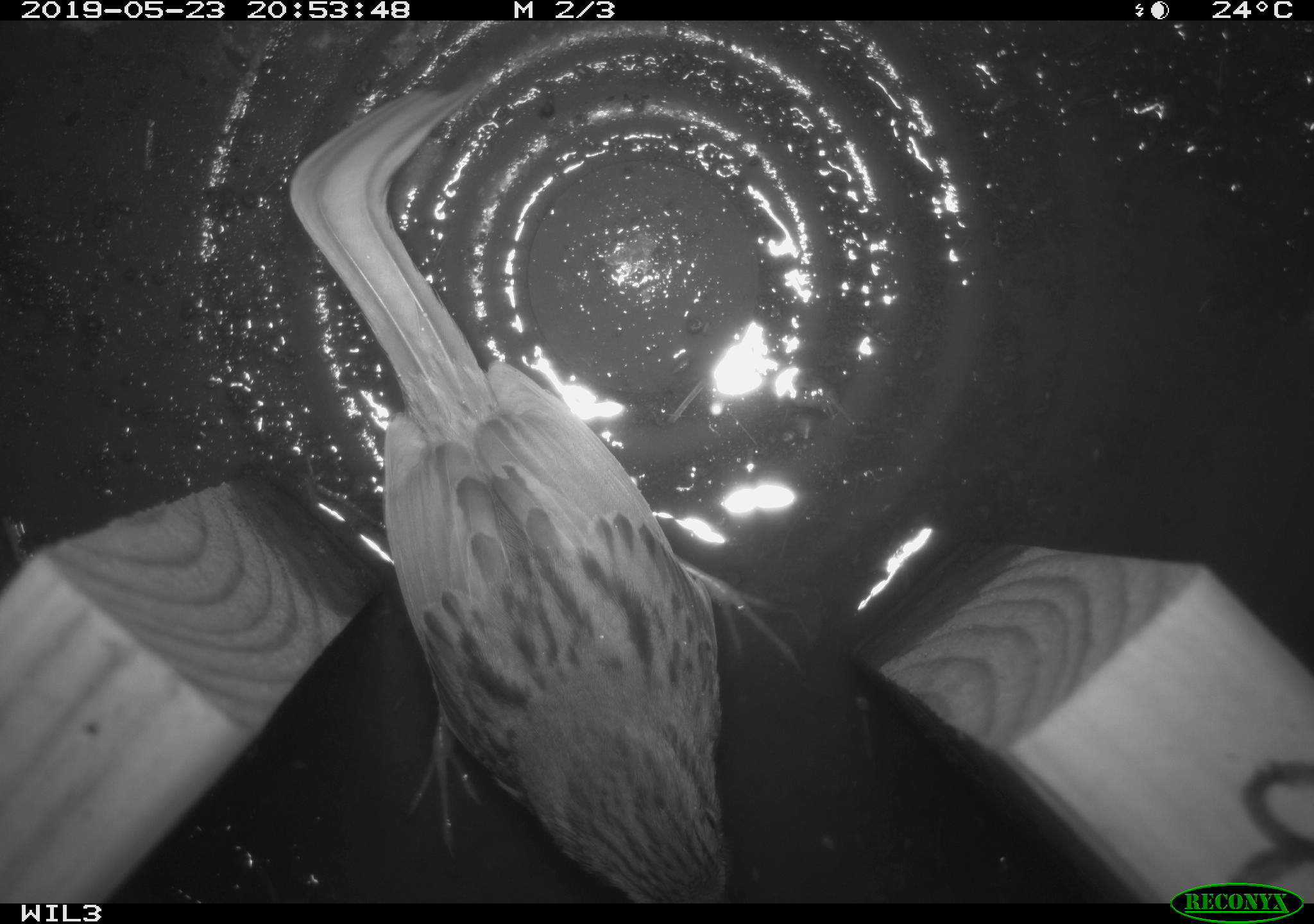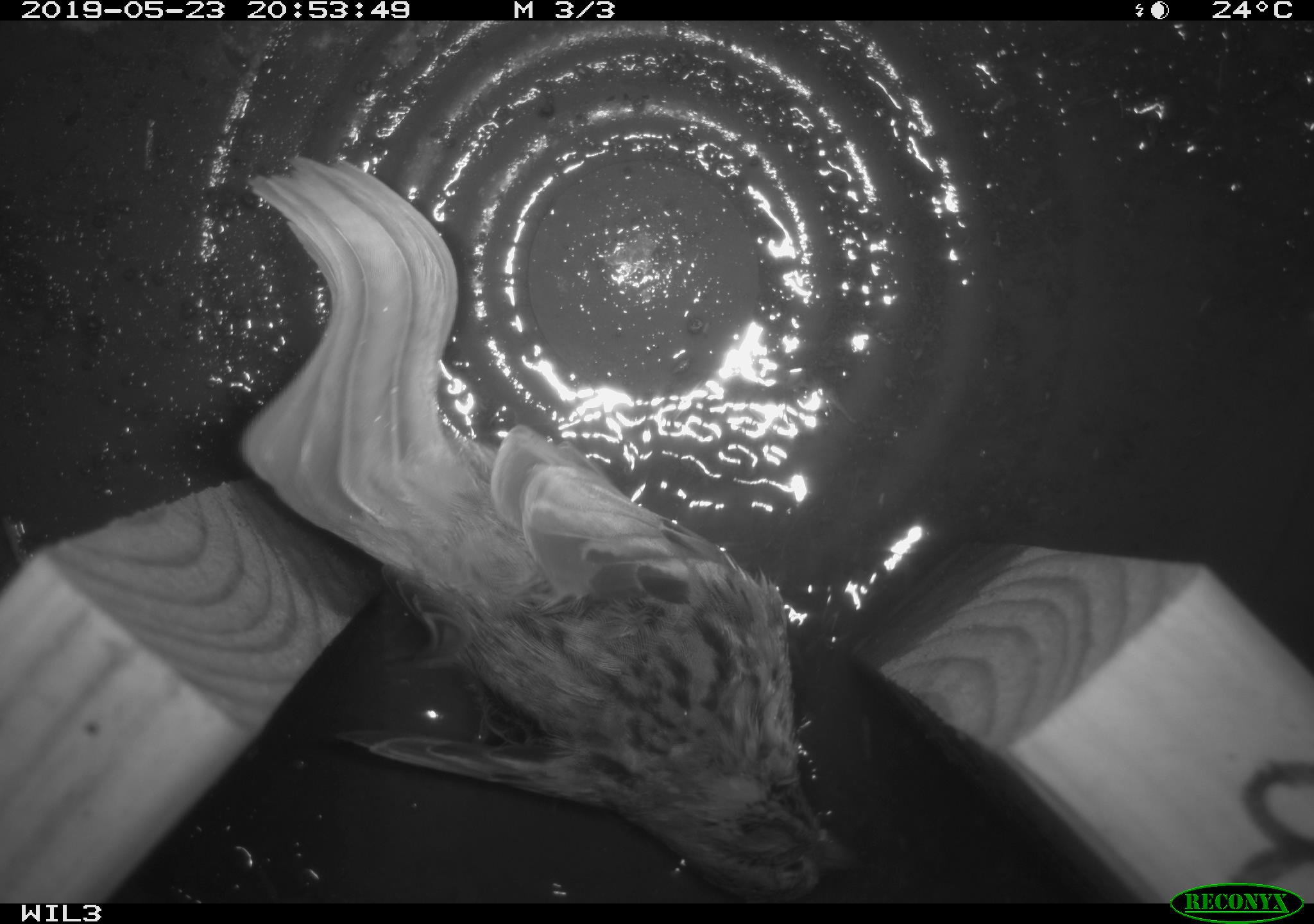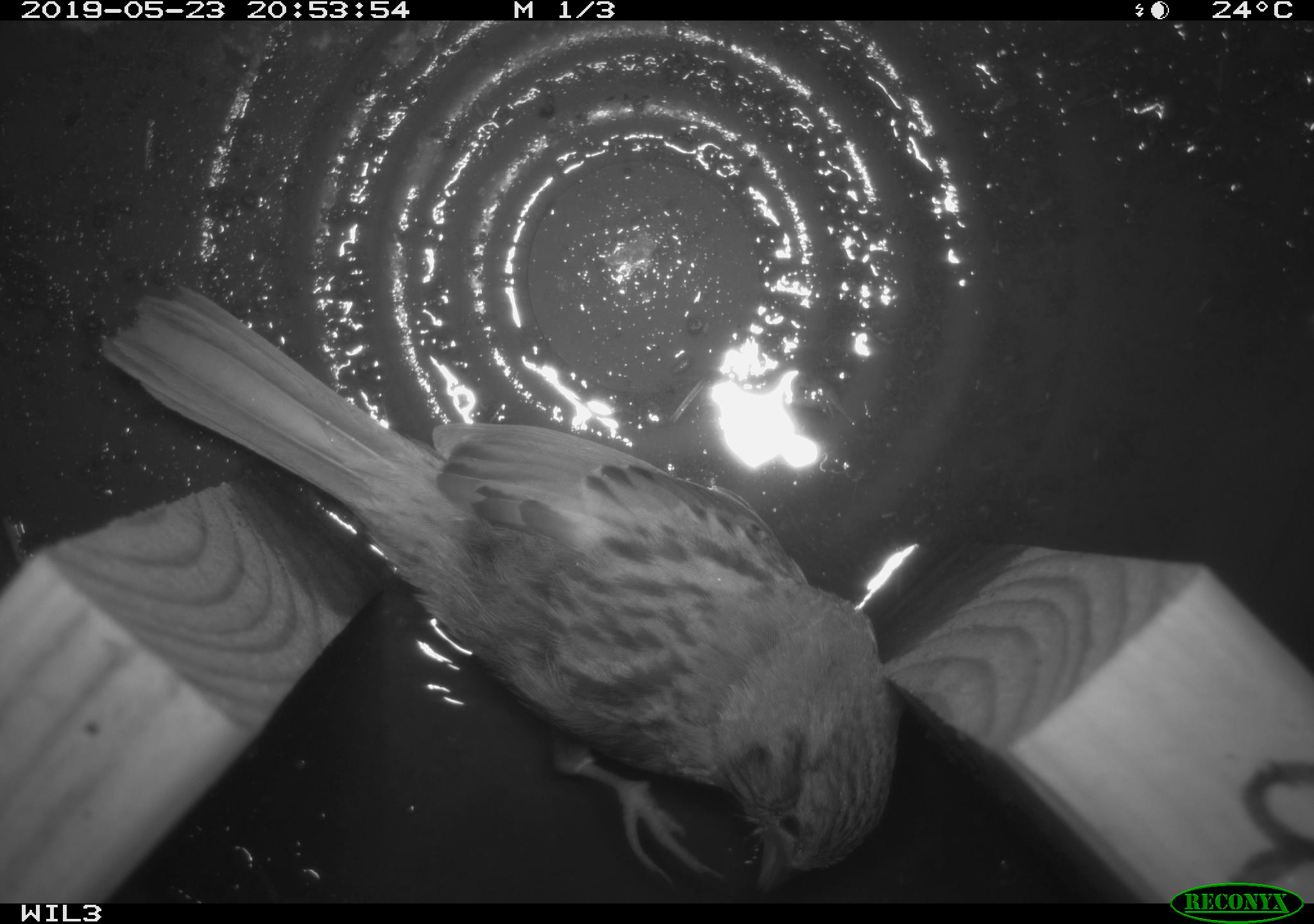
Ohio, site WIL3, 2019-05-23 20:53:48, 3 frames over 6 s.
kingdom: Animalia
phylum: Chordata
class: Aves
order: Passeriformes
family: Passerellidae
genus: Melospiza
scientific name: Melospiza melodia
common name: song sparrow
Song sparrow (Melospiza melodia).